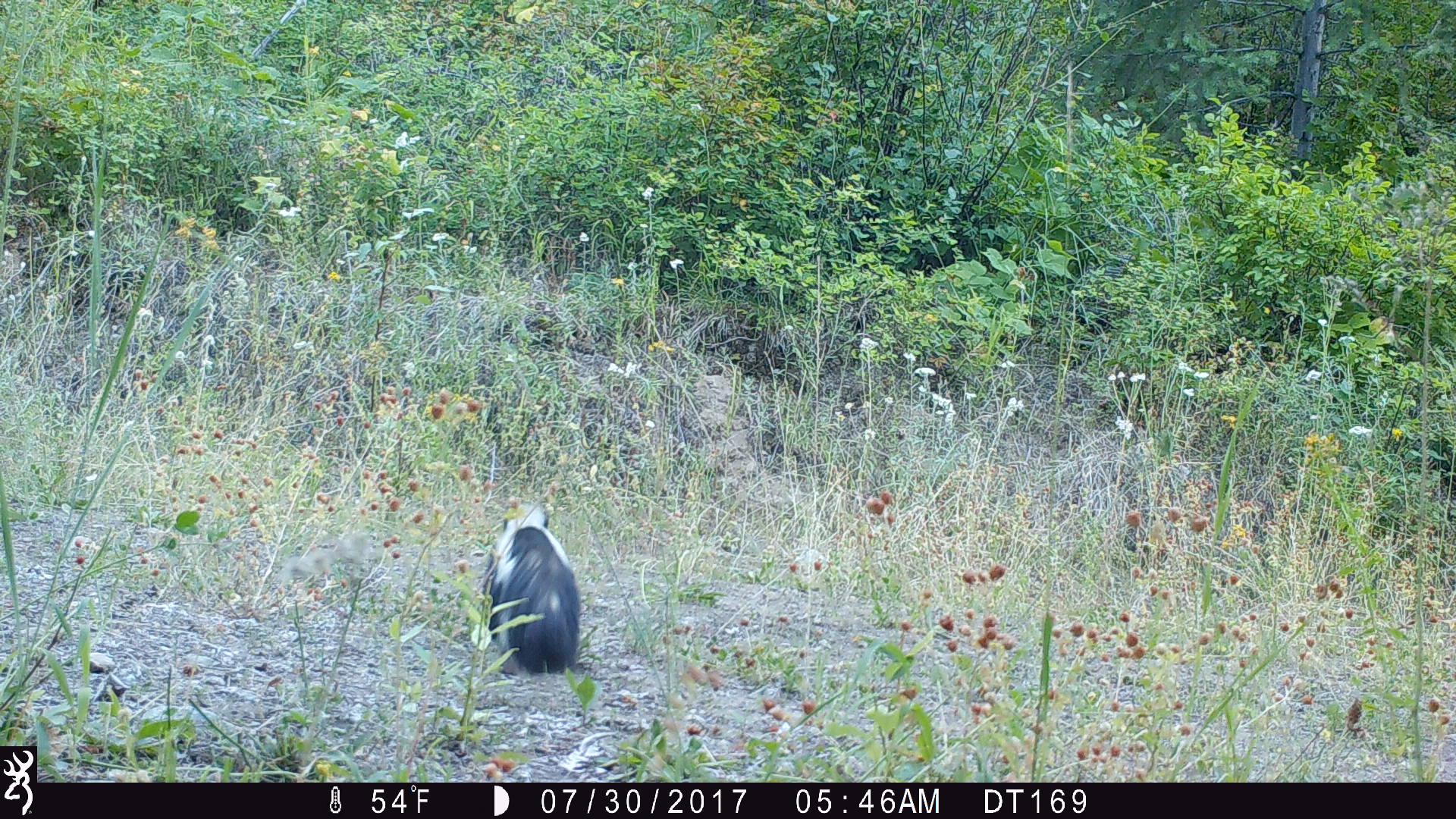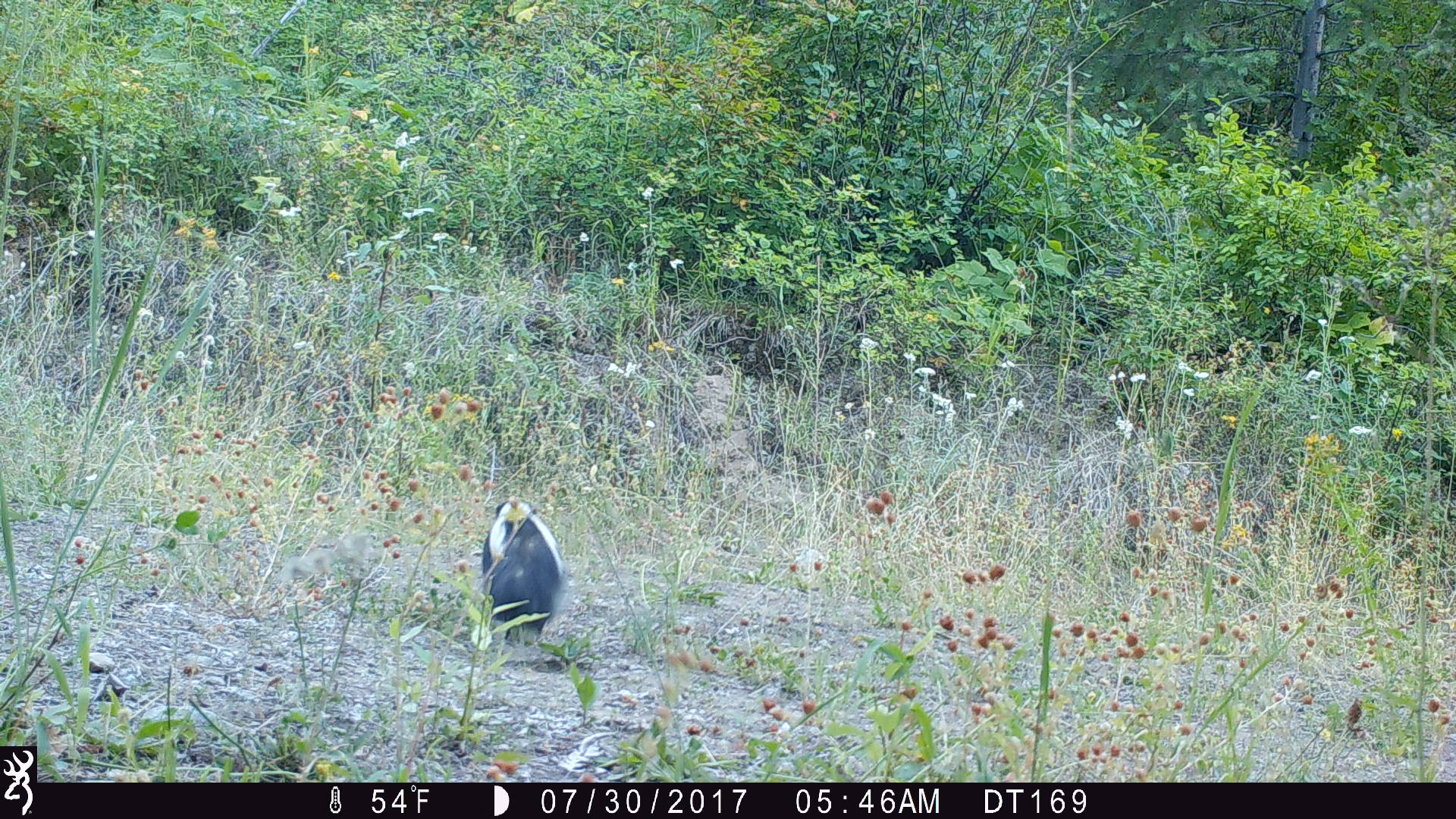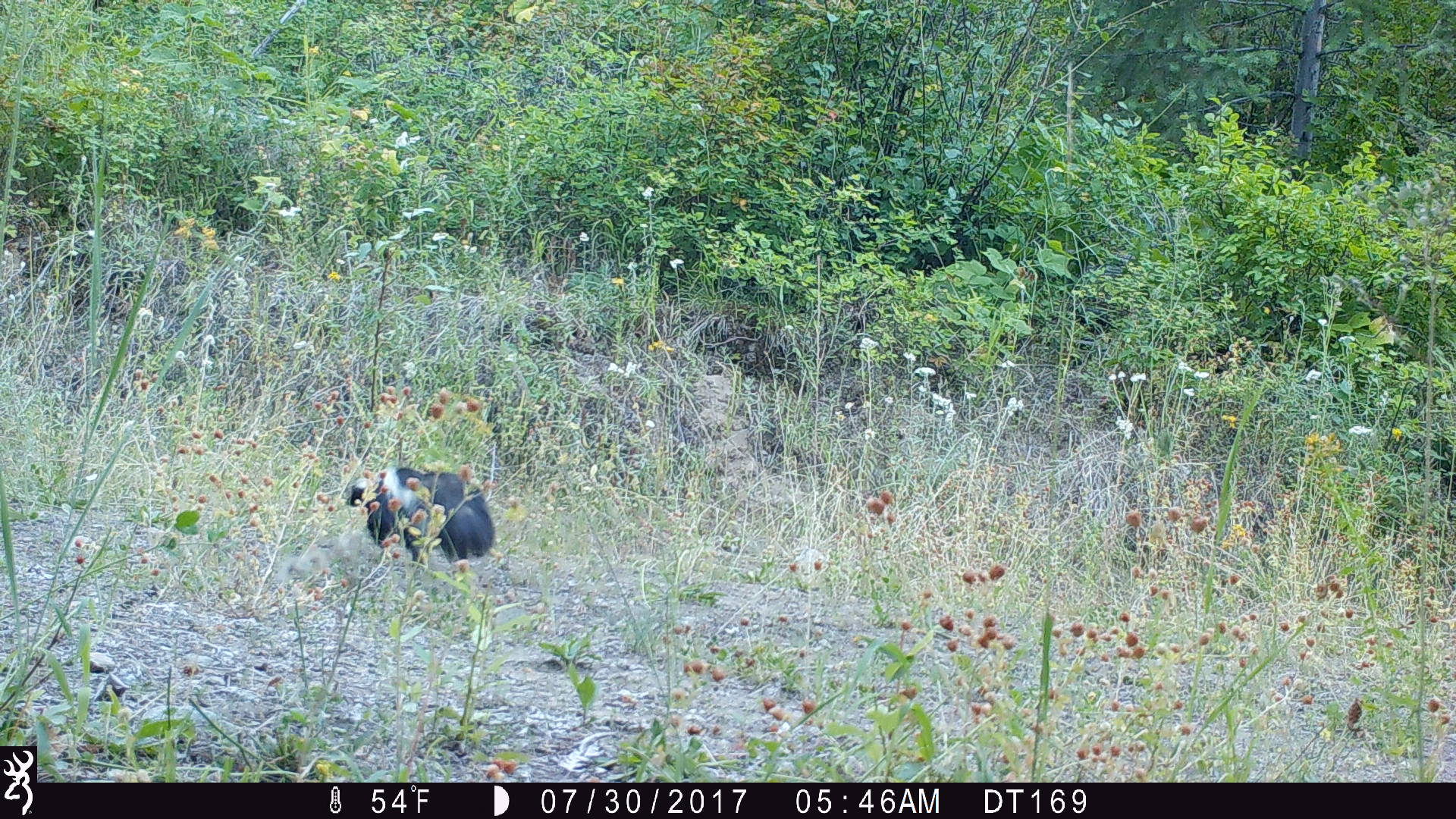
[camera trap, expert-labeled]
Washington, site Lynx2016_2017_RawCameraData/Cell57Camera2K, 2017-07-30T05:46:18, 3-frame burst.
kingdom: Animalia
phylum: Chordata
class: Mammalia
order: Carnivora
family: Mephitidae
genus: Mephitis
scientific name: Mephitis mephitis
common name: striped skunk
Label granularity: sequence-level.